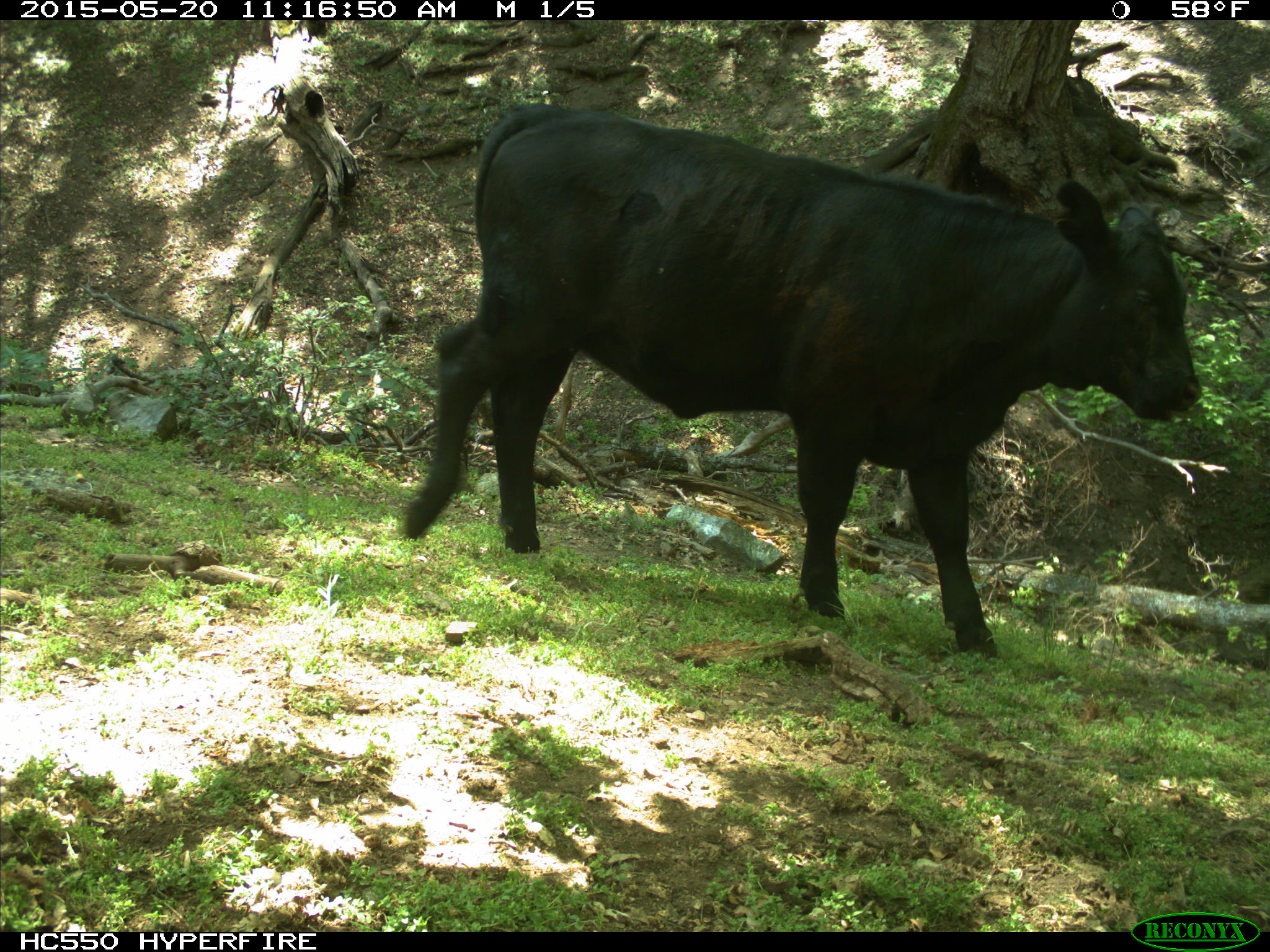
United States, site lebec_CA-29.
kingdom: Animalia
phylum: Chordata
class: Mammalia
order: Artiodactyla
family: Bovidae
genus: Bos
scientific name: Bos taurus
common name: domestic cow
Bos taurus (domestic cow).